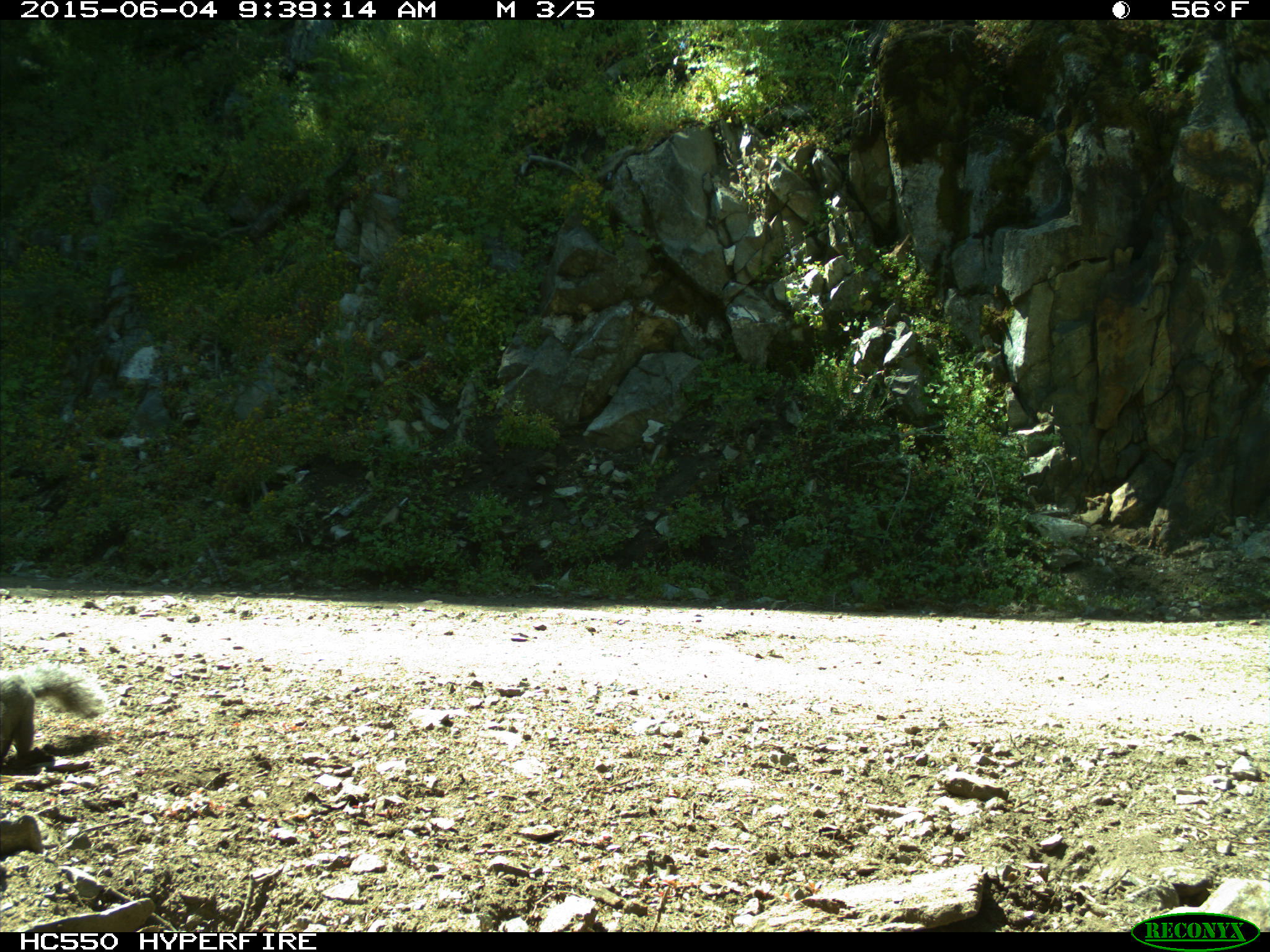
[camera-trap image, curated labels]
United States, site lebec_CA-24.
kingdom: Animalia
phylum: Chordata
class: Mammalia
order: Rodentia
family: Sciuridae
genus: Sciurus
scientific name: Sciurus carolinensis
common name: eastern gray squirrel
Sciurus carolinensis (eastern gray squirrel).